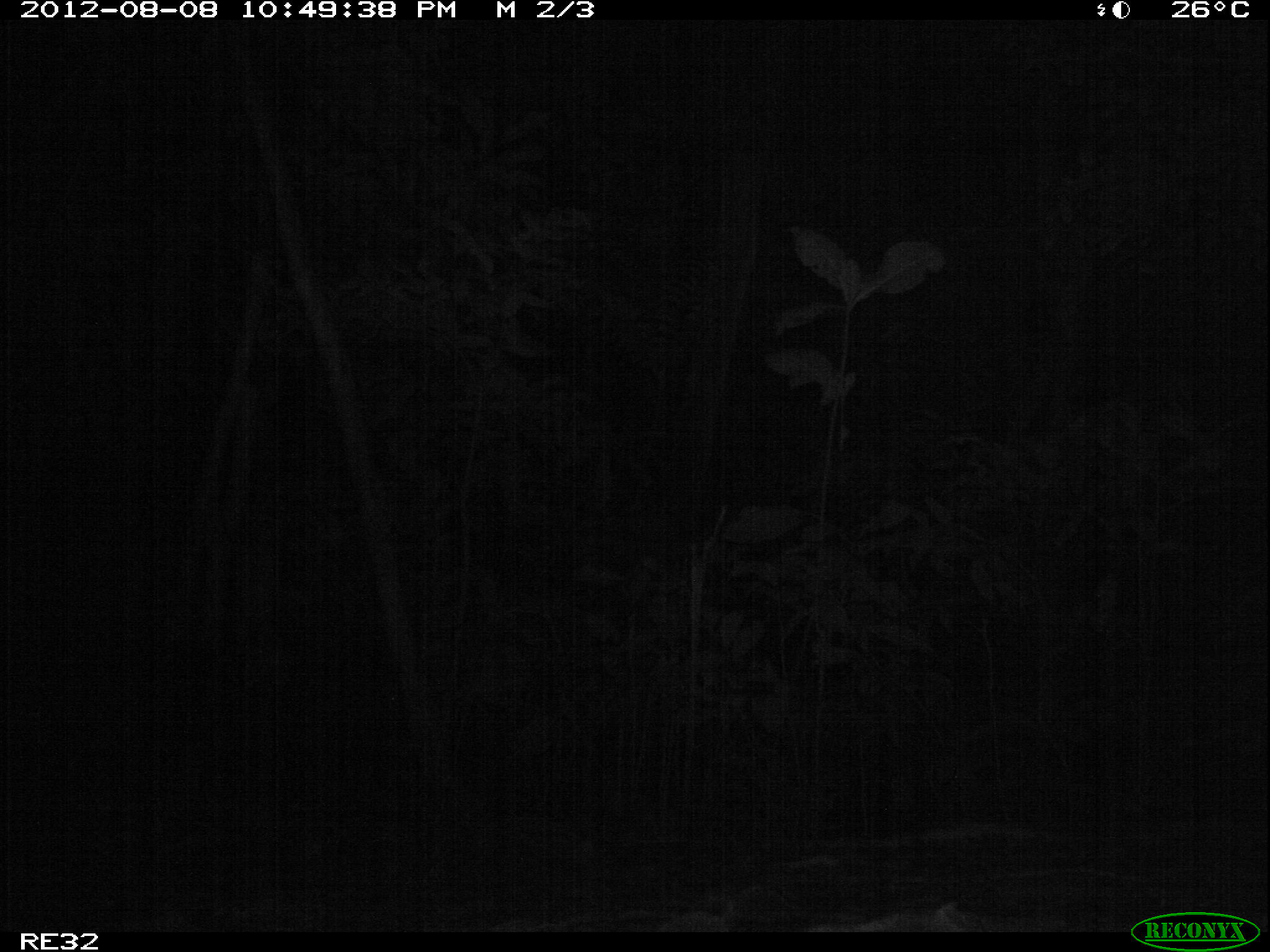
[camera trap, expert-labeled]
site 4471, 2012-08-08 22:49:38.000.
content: no animal present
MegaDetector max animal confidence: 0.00